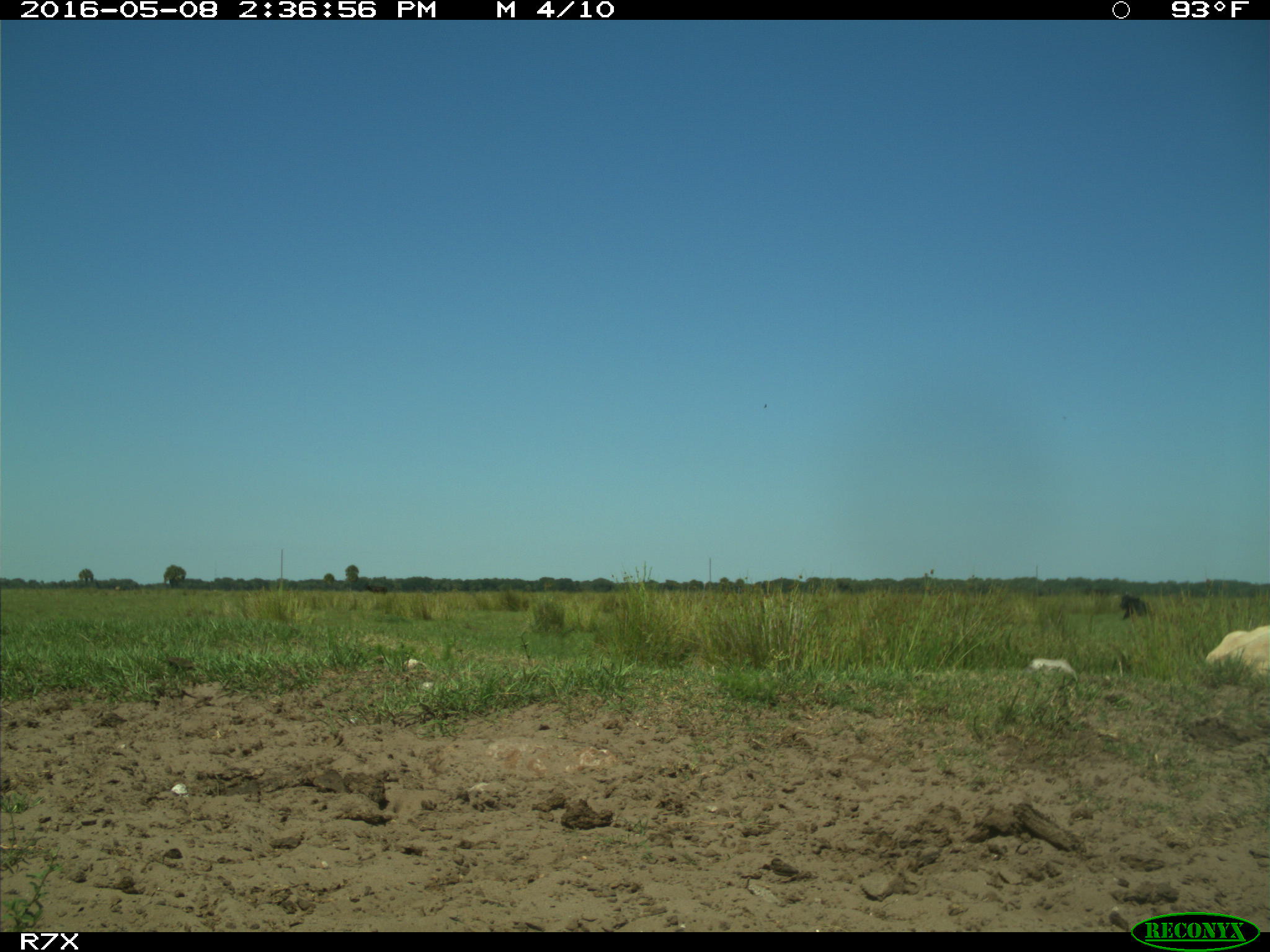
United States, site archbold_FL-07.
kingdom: Animalia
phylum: Chordata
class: Mammalia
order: Artiodactyla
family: Bovidae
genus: Bos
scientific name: Bos taurus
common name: domestic cow